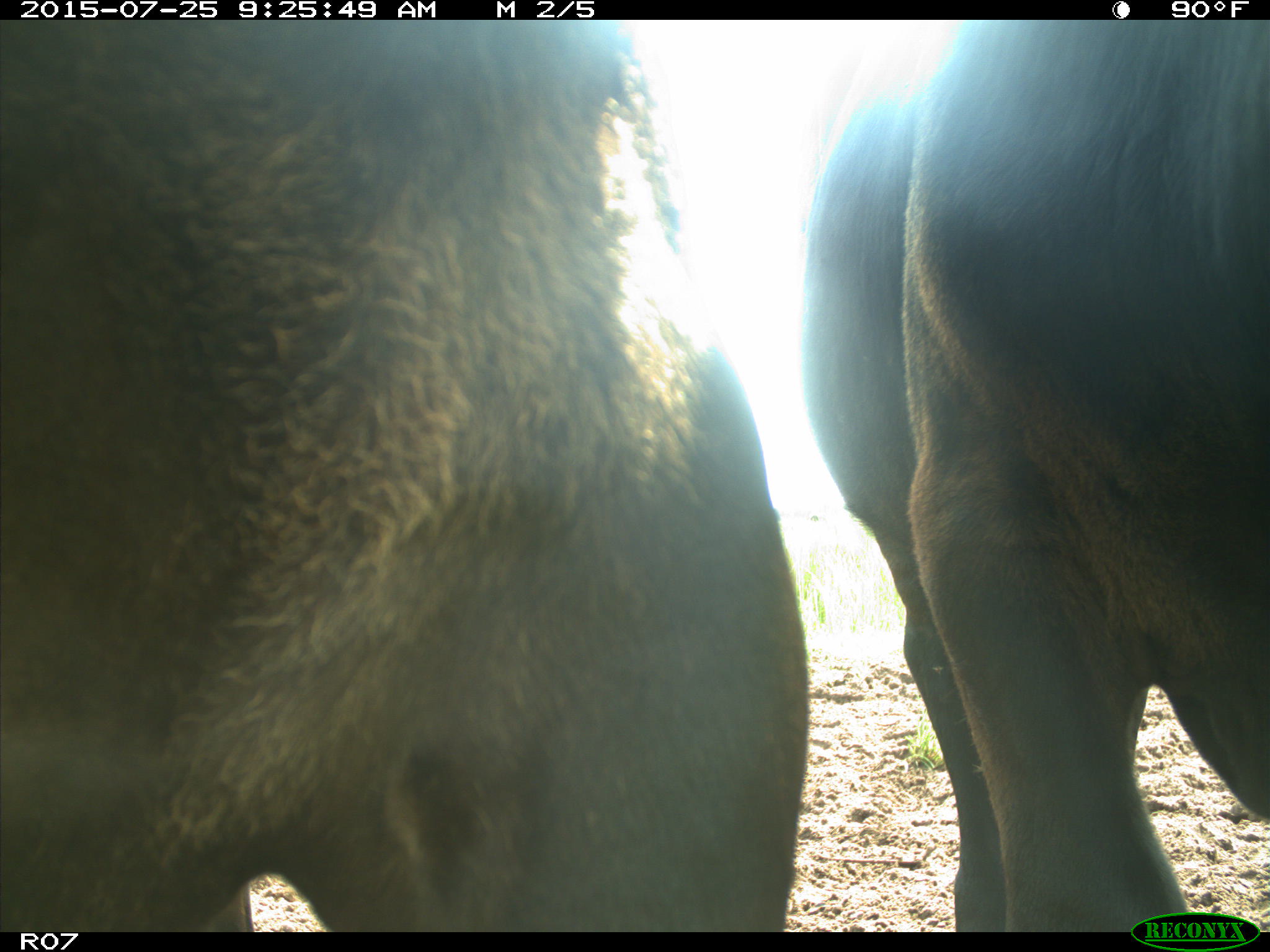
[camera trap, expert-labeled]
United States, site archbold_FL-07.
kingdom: Animalia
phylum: Chordata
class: Mammalia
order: Artiodactyla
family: Bovidae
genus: Bos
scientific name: Bos taurus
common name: domestic cow